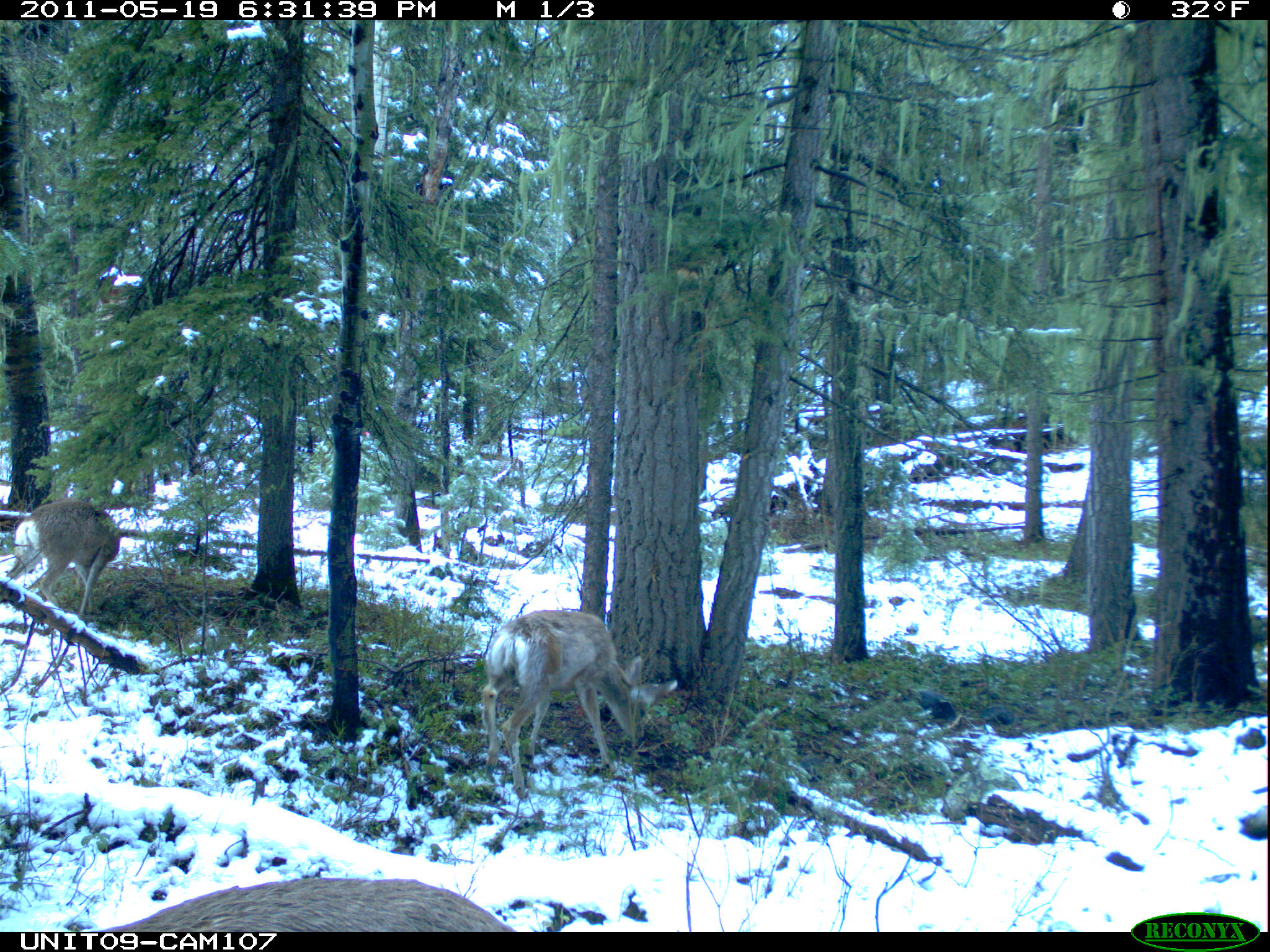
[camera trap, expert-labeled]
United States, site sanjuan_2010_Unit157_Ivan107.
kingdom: Animalia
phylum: Chordata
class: Mammalia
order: Artiodactyla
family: Cervidae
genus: Odocoileus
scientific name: Odocoileus hemionus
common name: mule deer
Odocoileus hemionus (mule deer).